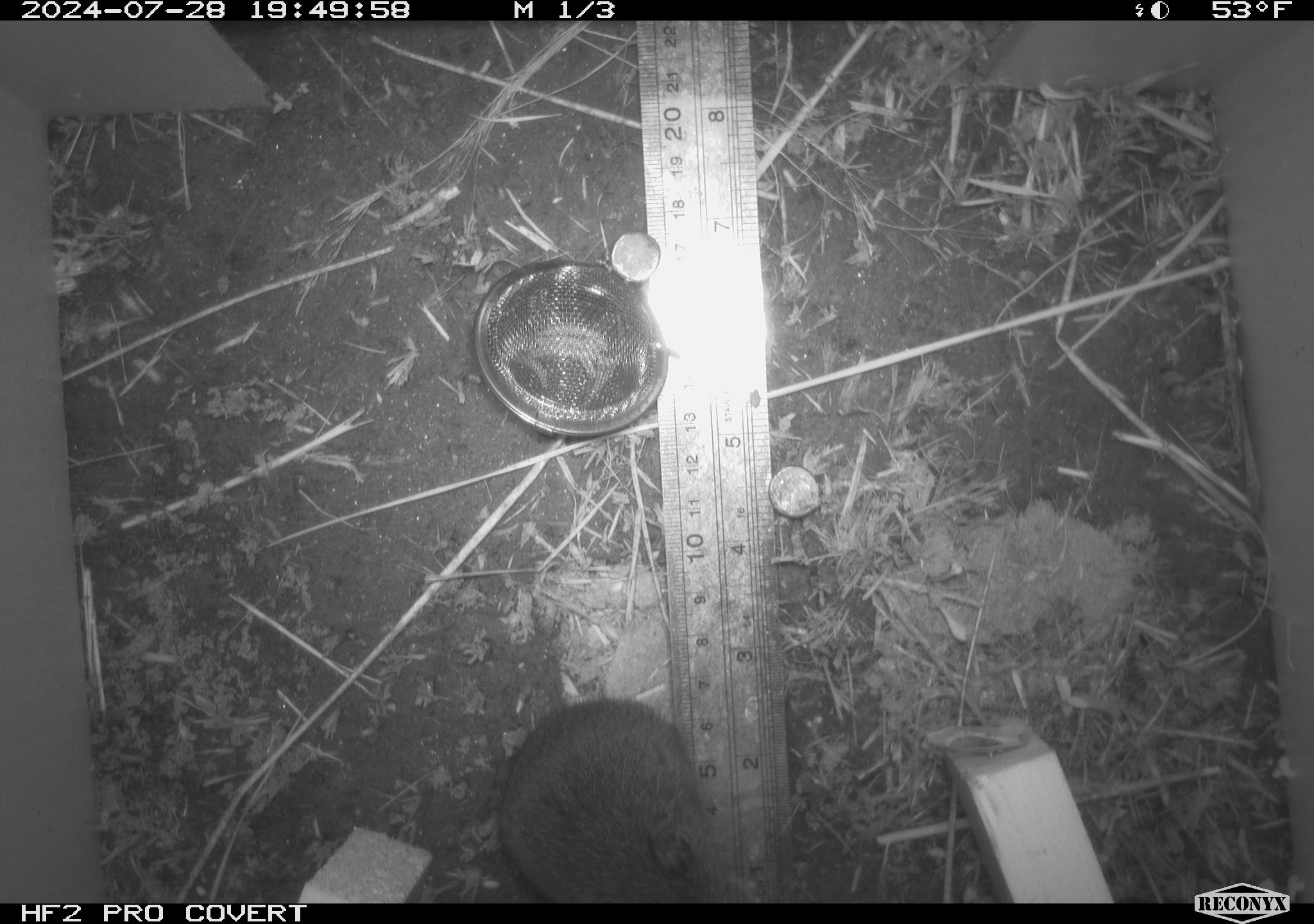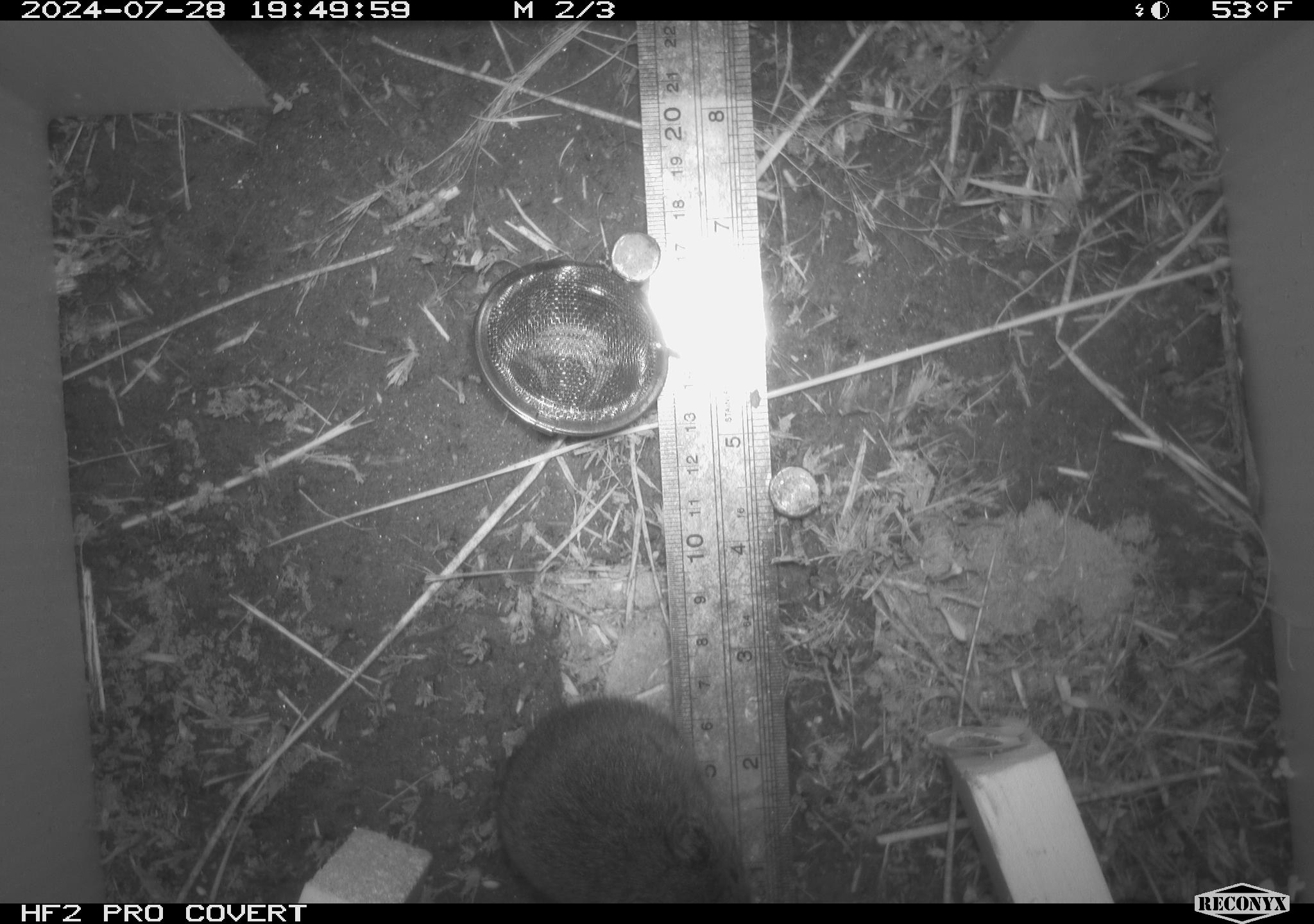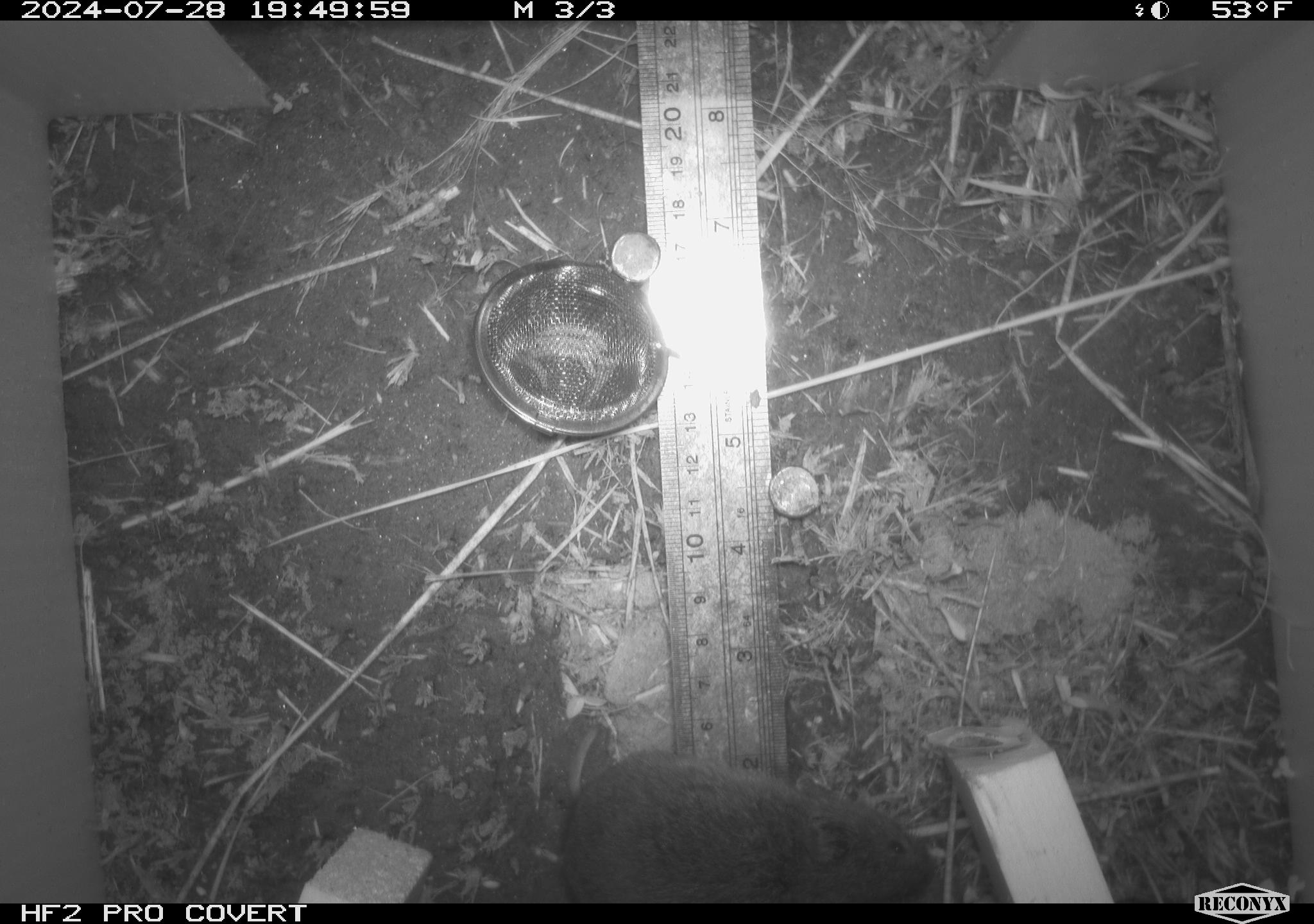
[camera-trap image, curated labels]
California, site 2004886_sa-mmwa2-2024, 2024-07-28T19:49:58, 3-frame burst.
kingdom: Animalia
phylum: Chordata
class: Mammalia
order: Rodentia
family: Cricetidae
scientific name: Arvicolinae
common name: voles, lemmings, and muskrats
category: arvicolinae subfamily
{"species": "arvicolinae subfamily (voles, lemmings, and muskrats) (Arvicolinae)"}